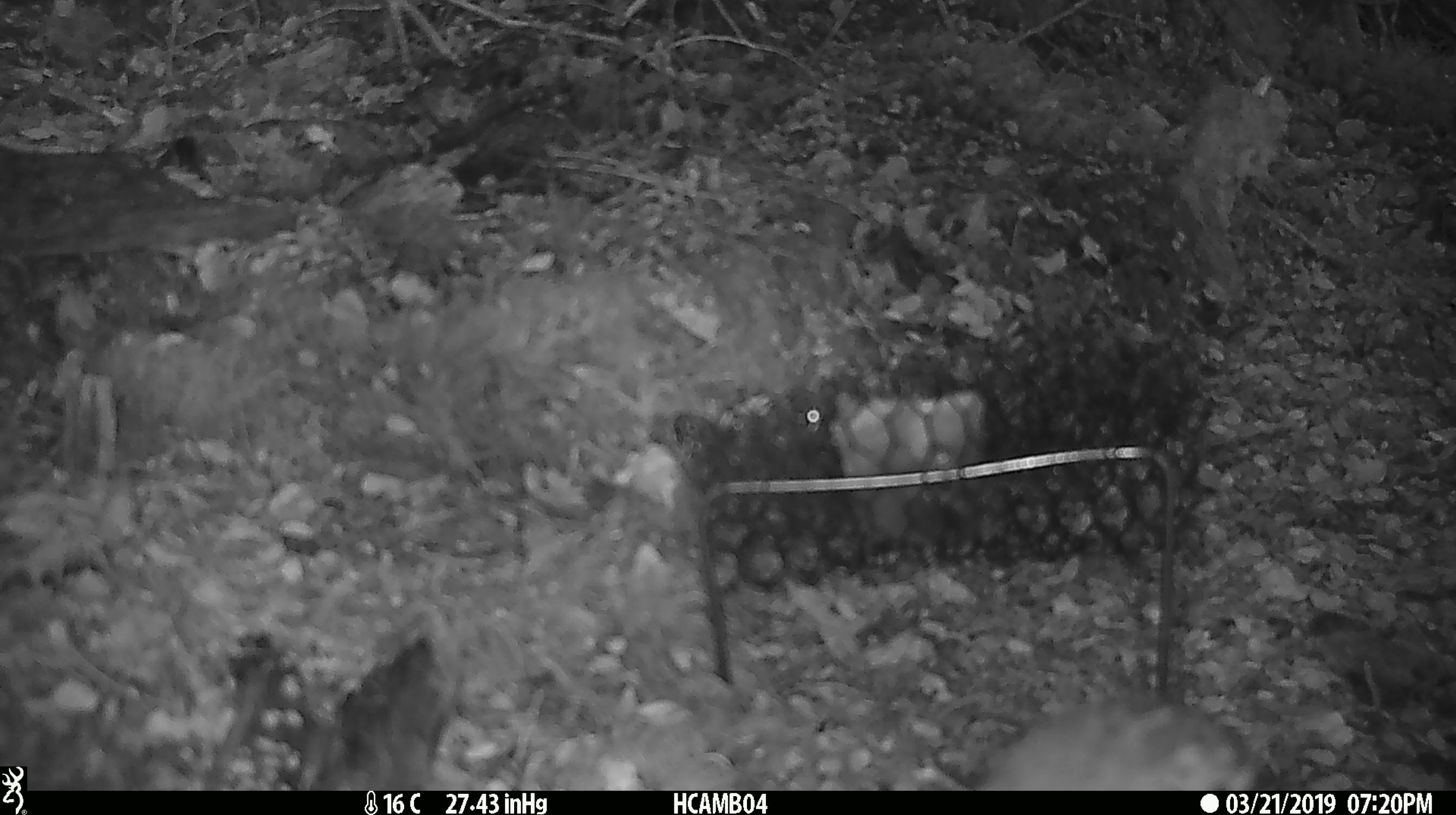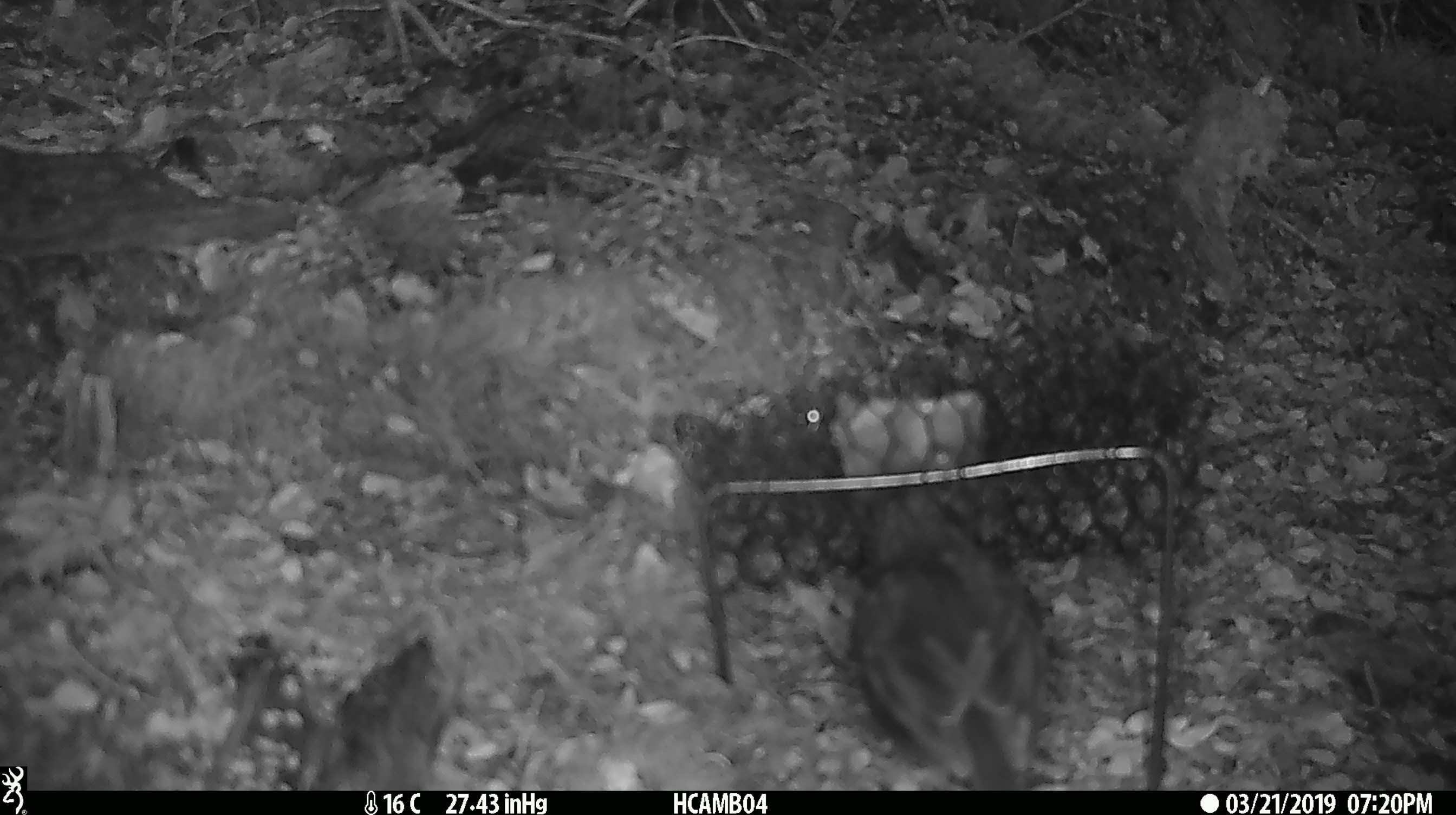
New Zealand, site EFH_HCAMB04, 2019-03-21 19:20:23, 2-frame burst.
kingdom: Animalia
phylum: Chordata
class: Aves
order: Passeriformes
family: Petroicidae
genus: Petroica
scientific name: Petroica australis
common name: new zealand robin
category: robin